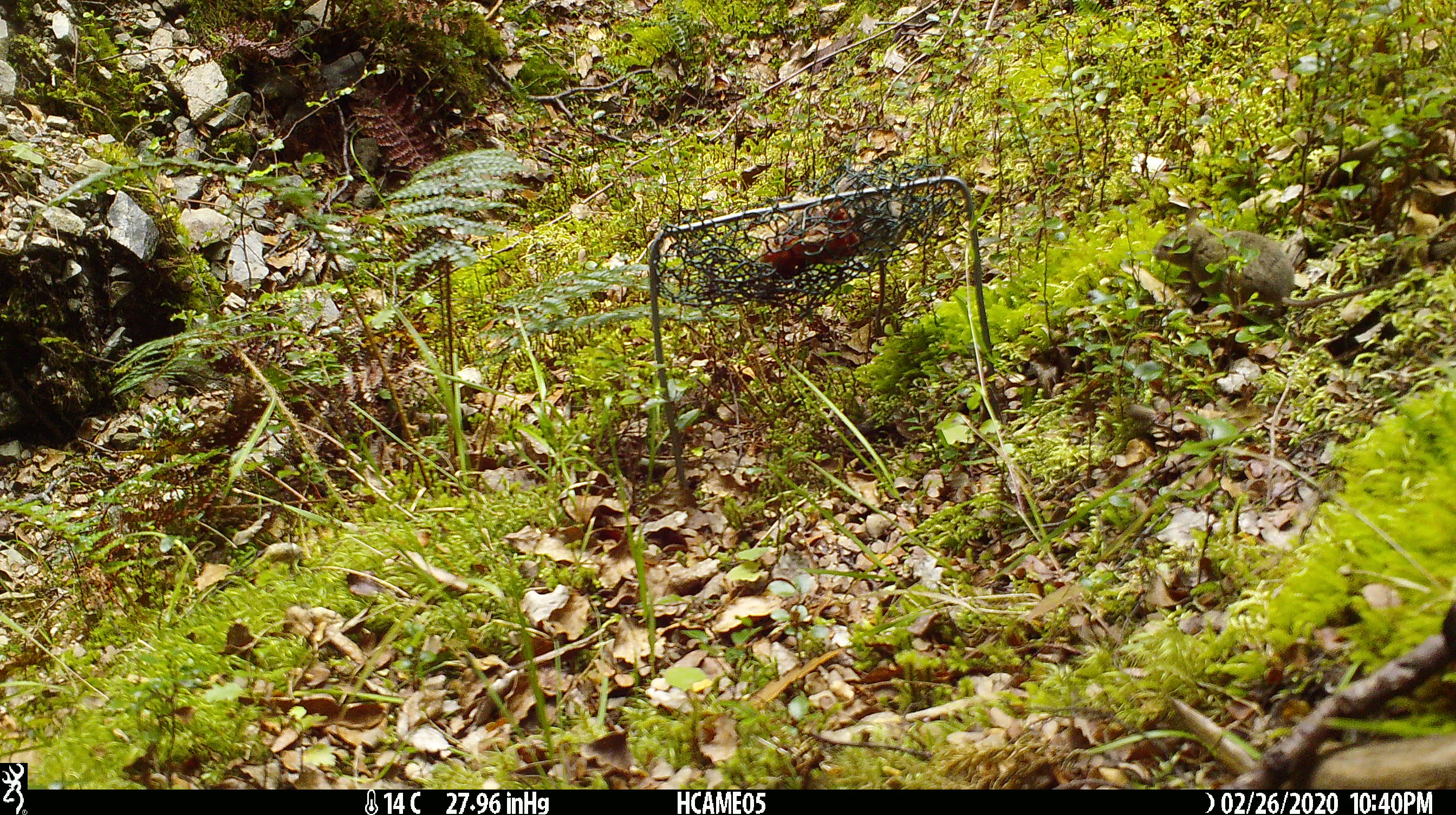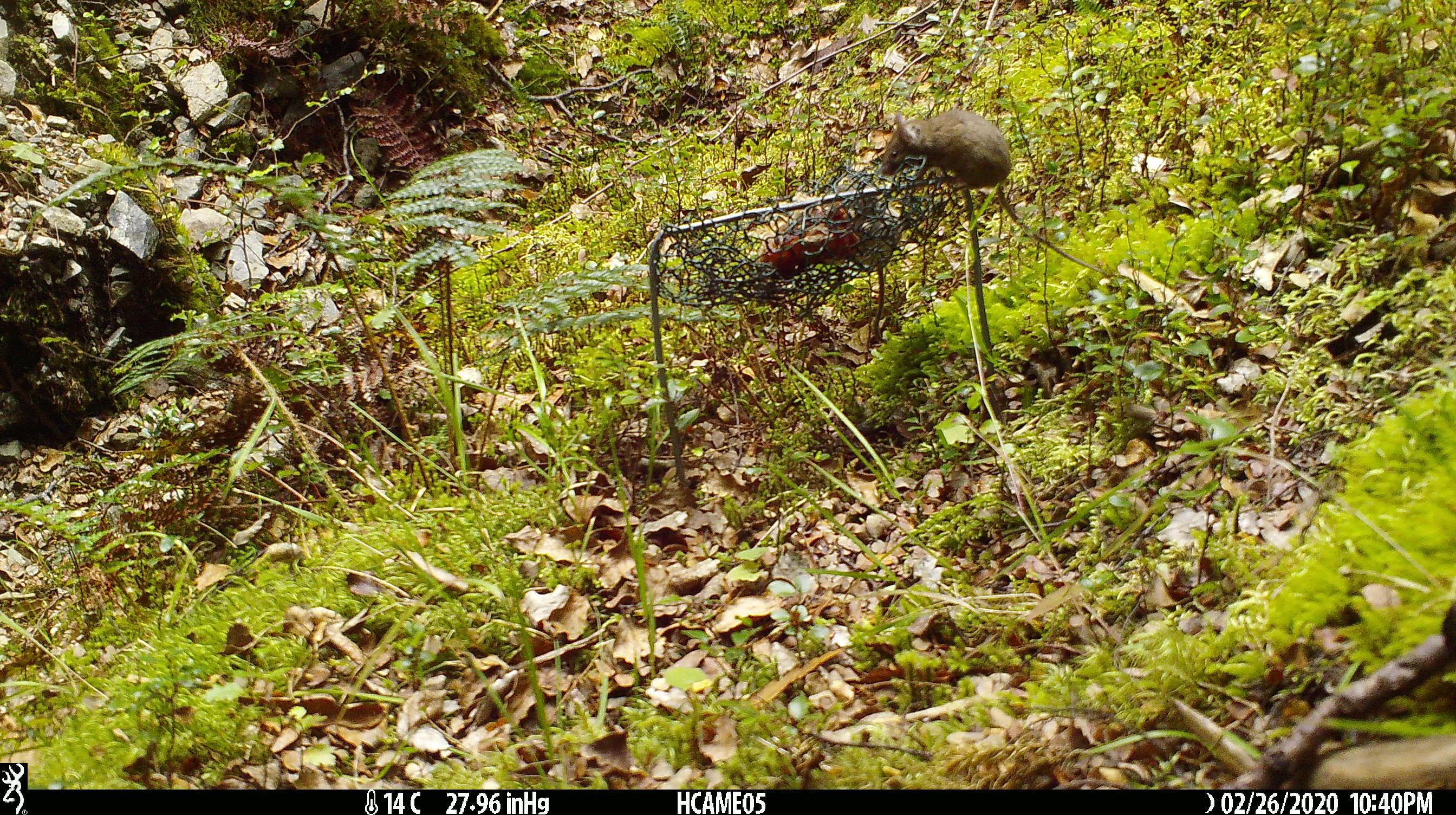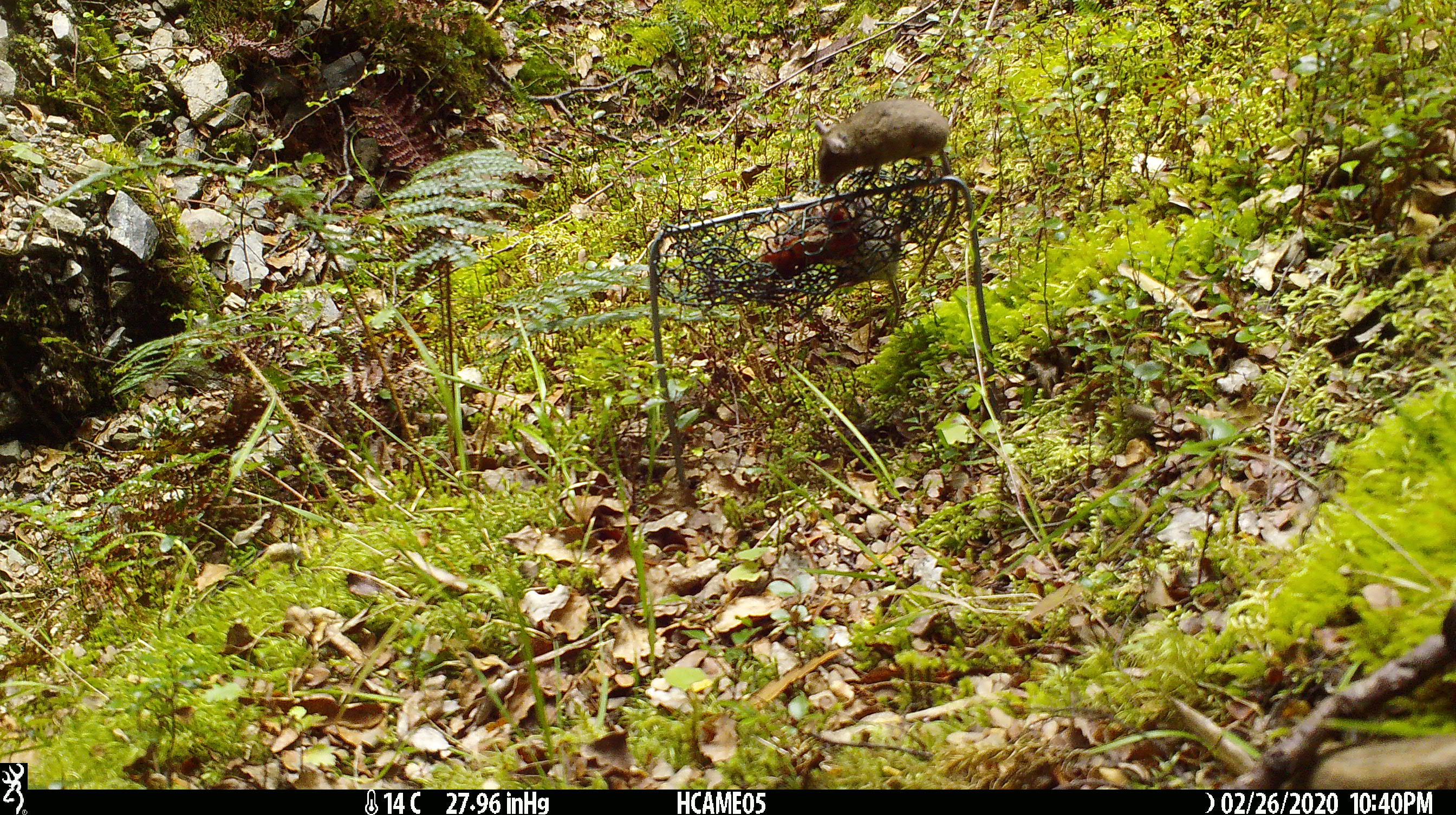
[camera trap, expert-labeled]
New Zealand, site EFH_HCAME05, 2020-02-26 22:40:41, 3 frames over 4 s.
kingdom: Animalia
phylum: Chordata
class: Mammalia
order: Rodentia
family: Muridae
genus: Mus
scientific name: Mus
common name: mouse